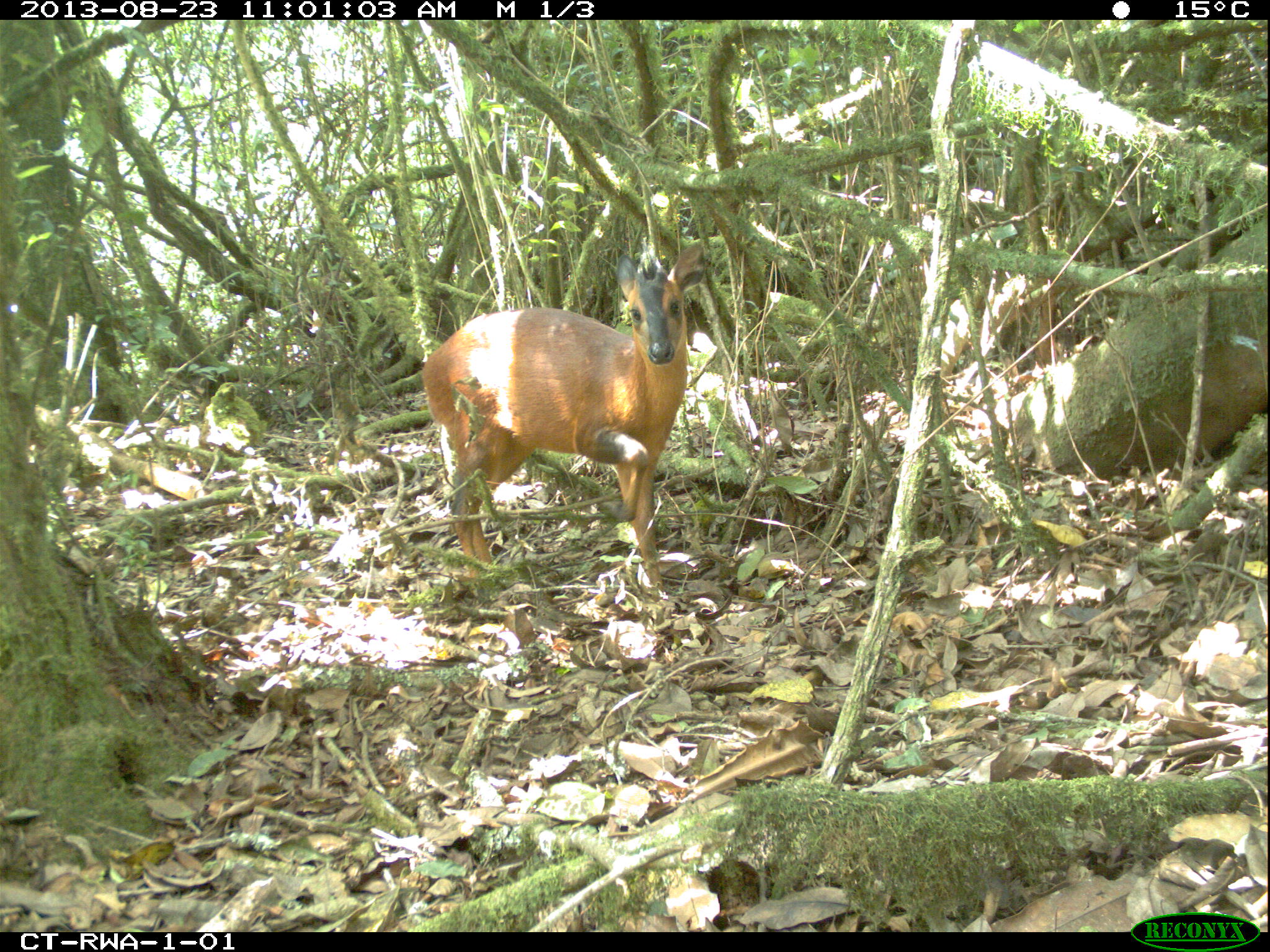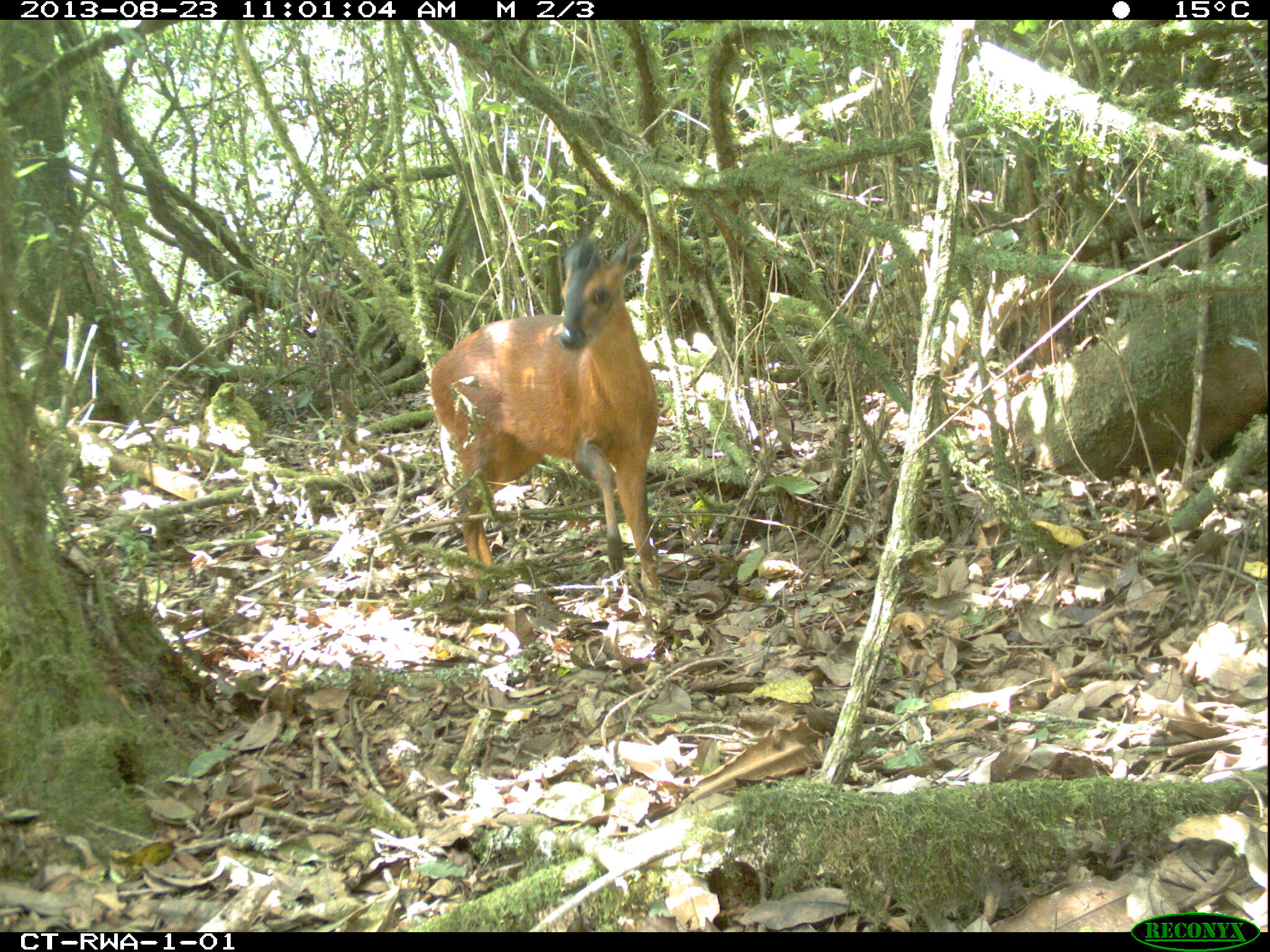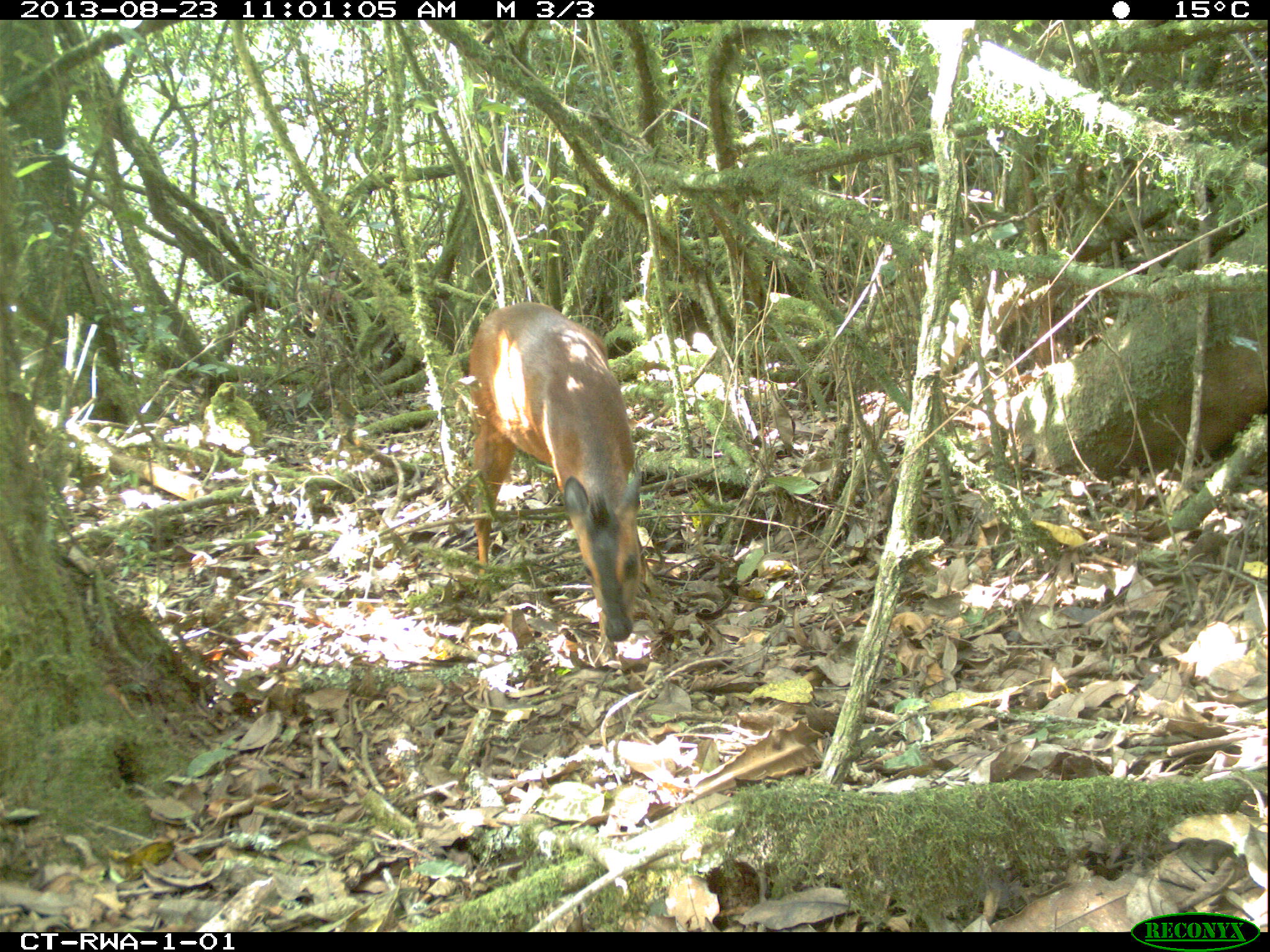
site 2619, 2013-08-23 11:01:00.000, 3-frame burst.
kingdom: Animalia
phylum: Chordata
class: Mammalia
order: Artiodactyla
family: Bovidae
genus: Cephalophus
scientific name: Cephalophus nigrifrons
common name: black-fronted duiker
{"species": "Cephalophus nigrifrons (black-fronted duiker)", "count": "1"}